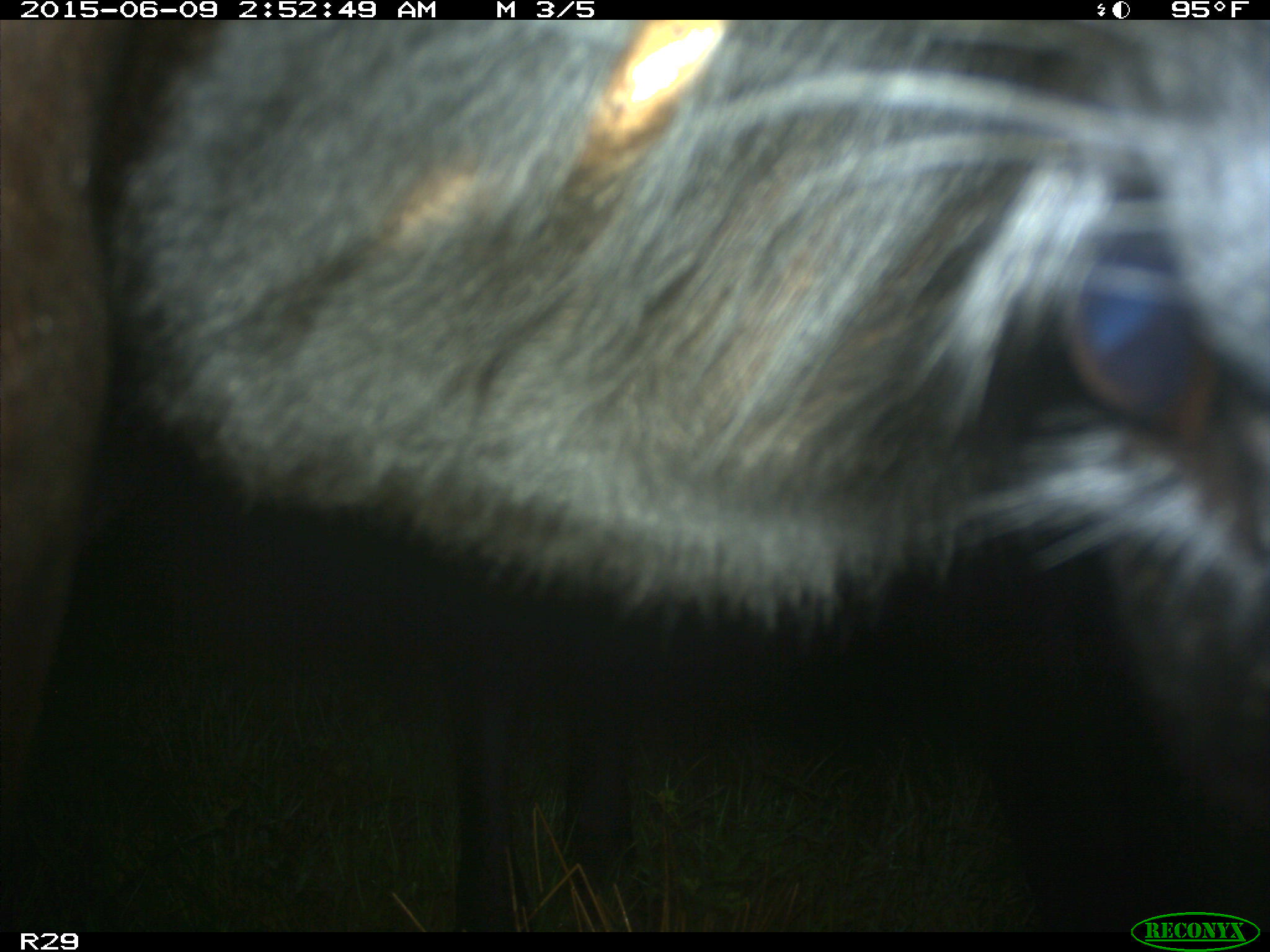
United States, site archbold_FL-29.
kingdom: Animalia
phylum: Chordata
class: Mammalia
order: Artiodactyla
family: Bovidae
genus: Bos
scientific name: Bos taurus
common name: domestic cow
Bos taurus (domestic cow).